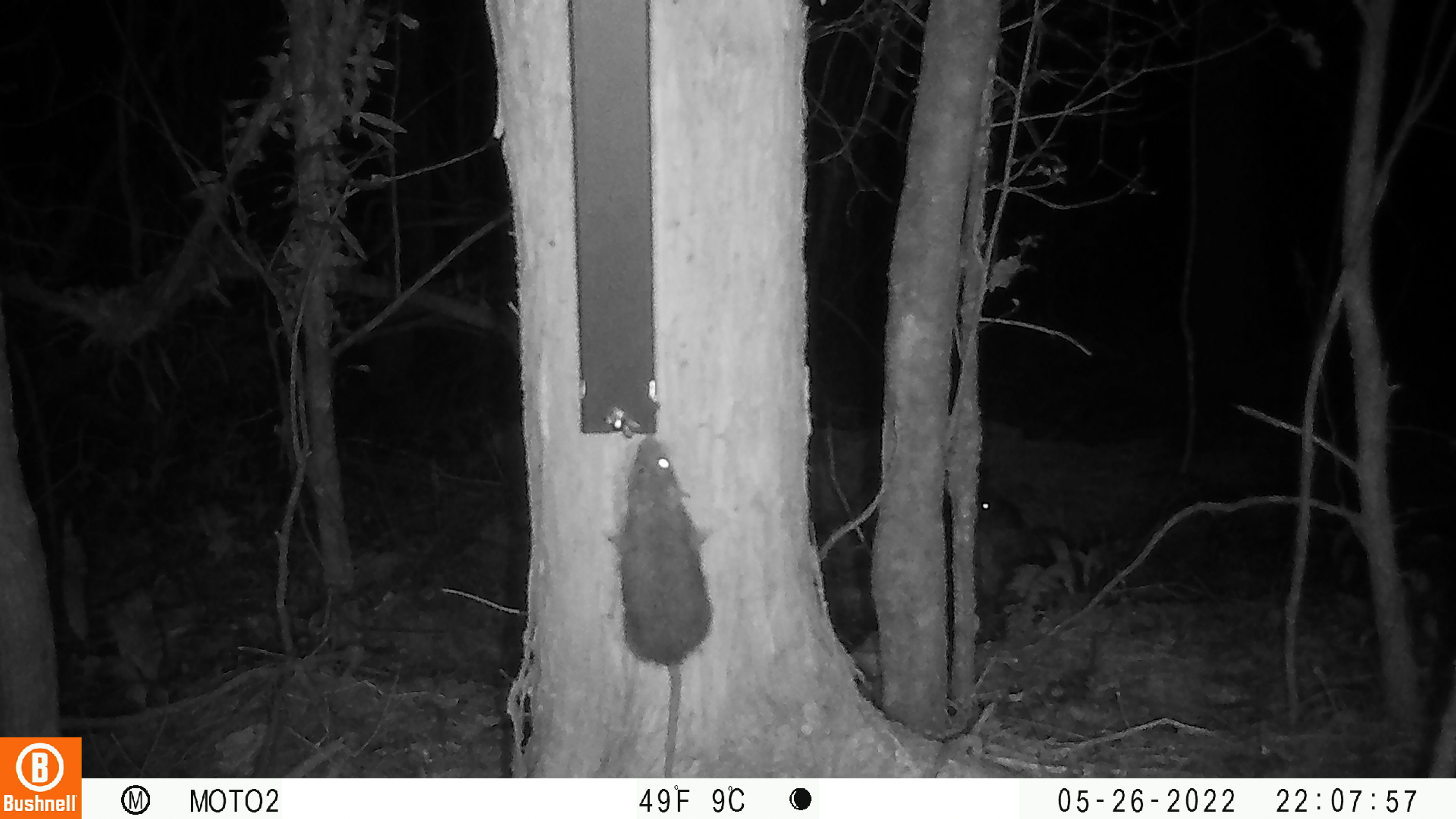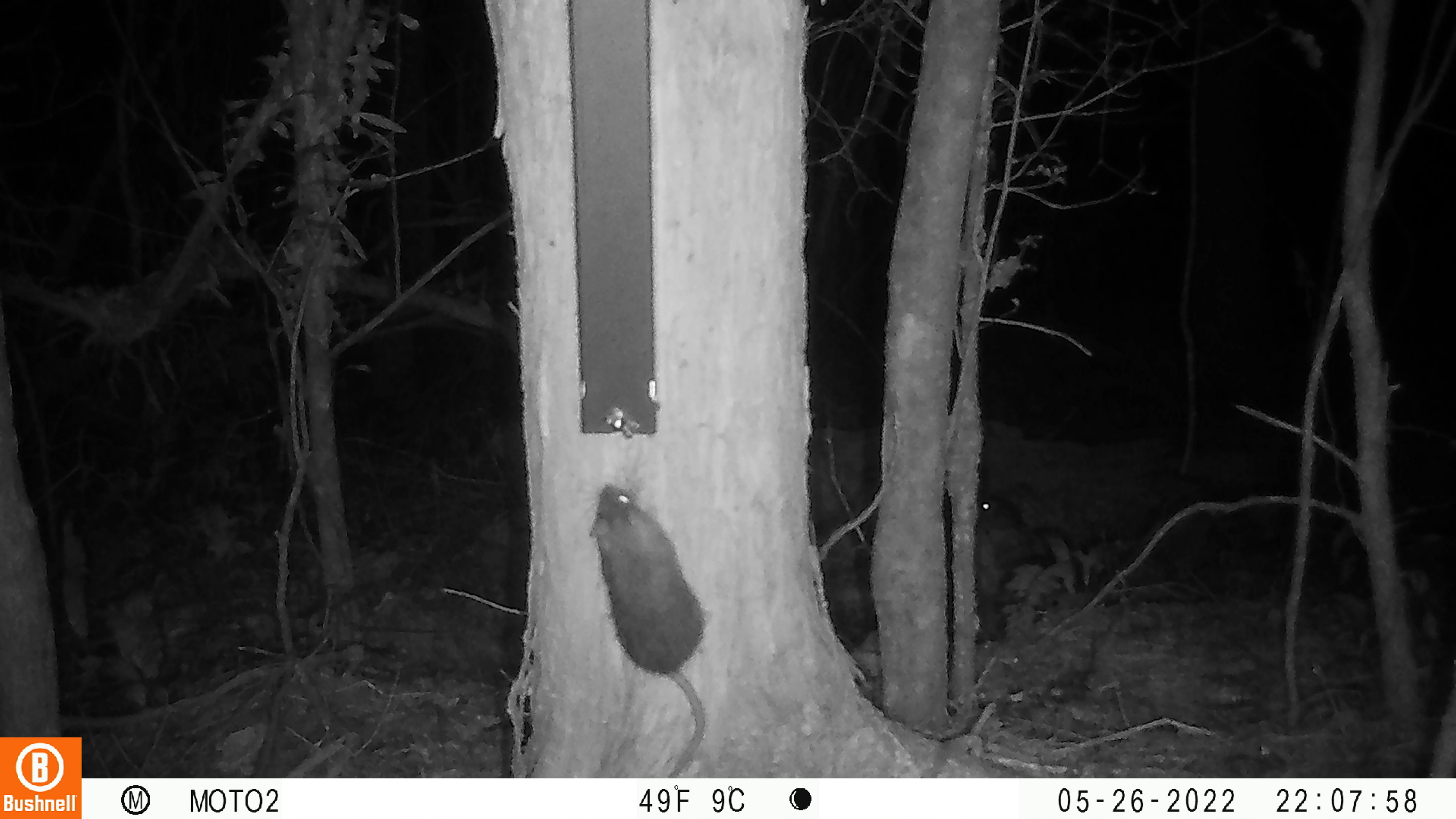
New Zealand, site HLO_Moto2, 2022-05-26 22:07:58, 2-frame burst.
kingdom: Animalia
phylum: Chordata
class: Mammalia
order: Rodentia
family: Muridae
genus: Rattus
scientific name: Rattus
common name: rat